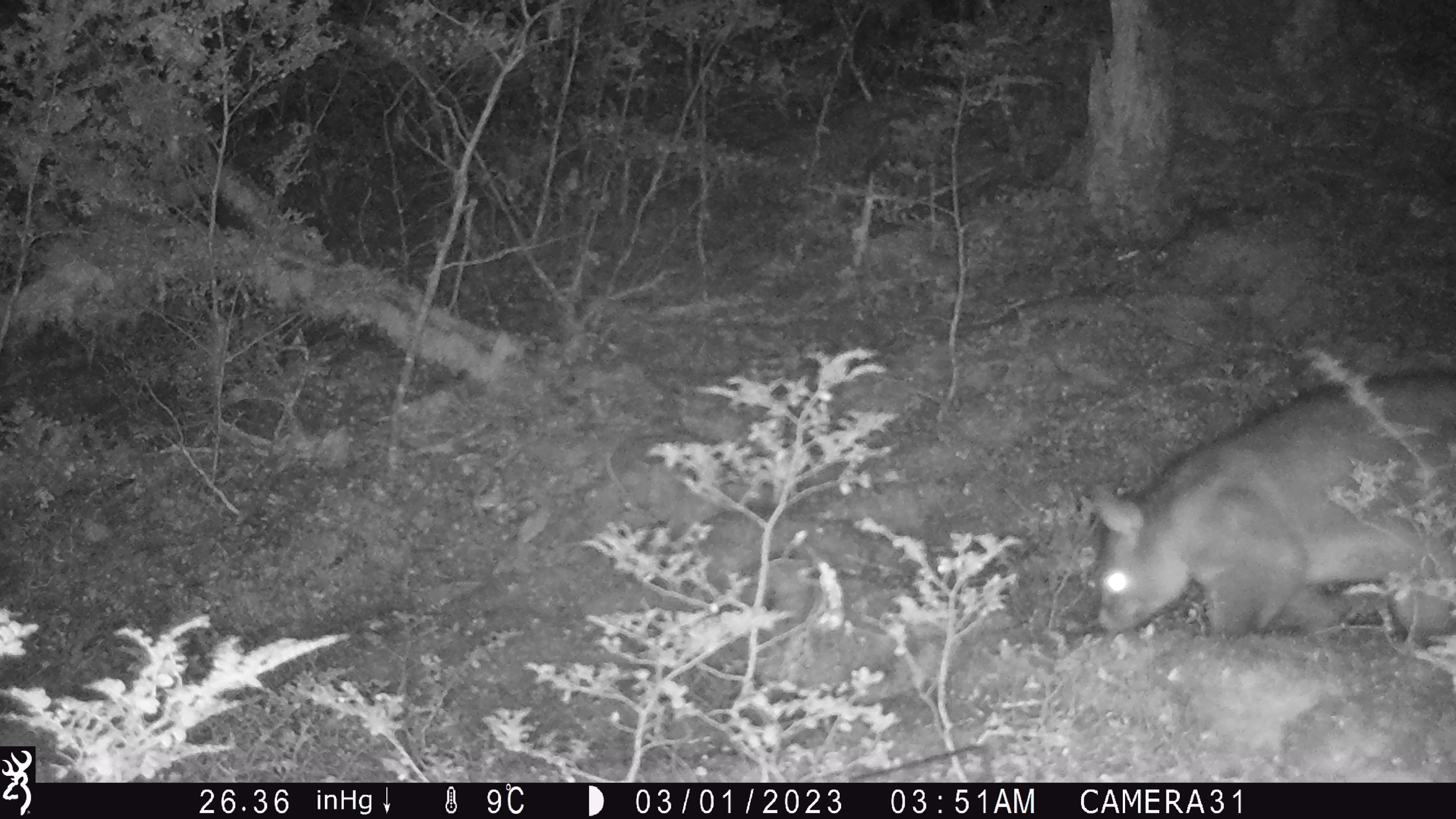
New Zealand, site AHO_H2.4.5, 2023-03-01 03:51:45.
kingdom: Animalia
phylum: Chordata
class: Mammalia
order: Carnivora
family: Mustelidae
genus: Mustela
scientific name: Mustela erminea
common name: stoat